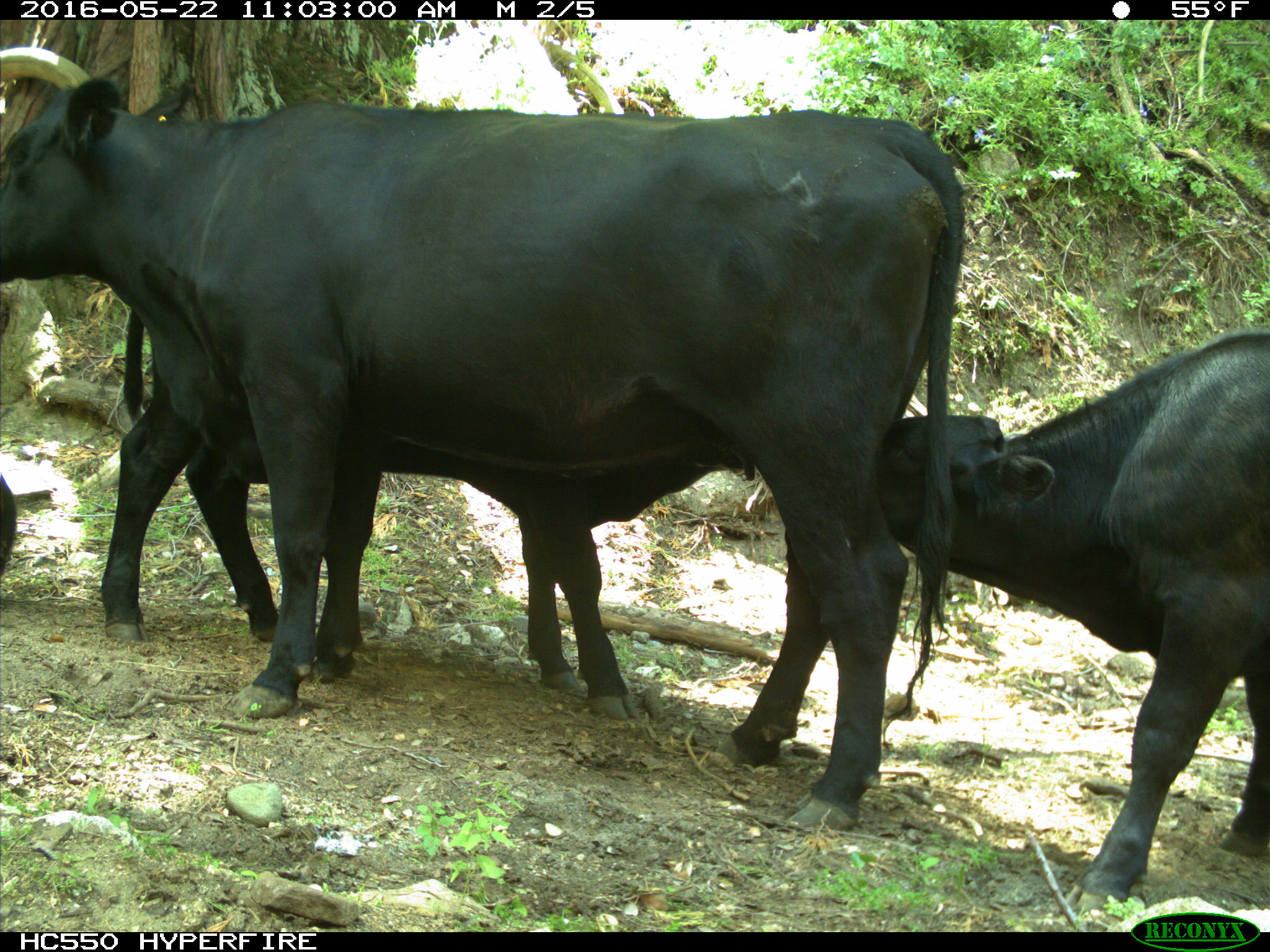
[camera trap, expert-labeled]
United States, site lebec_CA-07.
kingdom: Animalia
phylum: Chordata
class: Mammalia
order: Artiodactyla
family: Bovidae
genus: Bos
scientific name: Bos taurus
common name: domestic cow